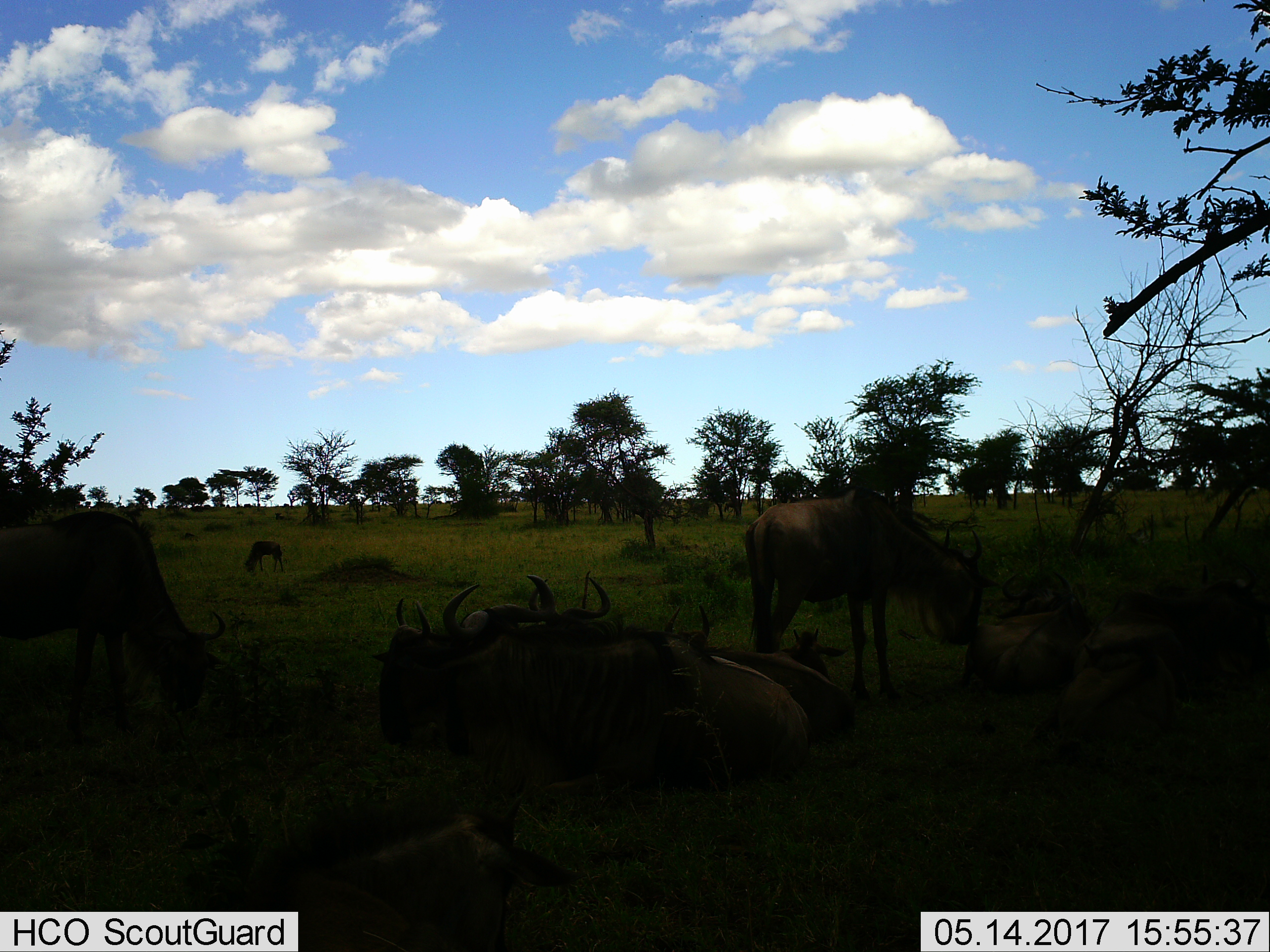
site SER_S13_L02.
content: unidentified animal